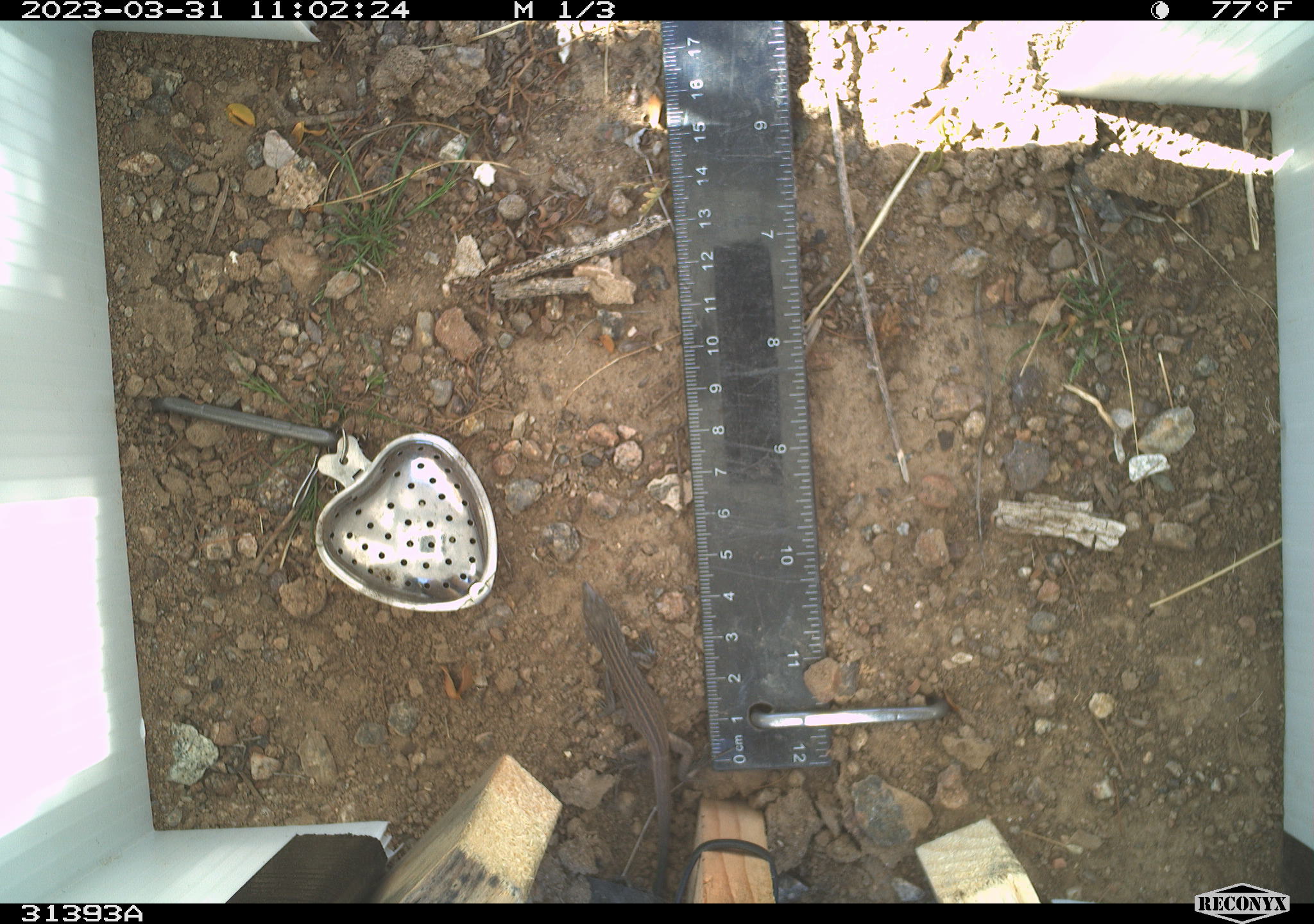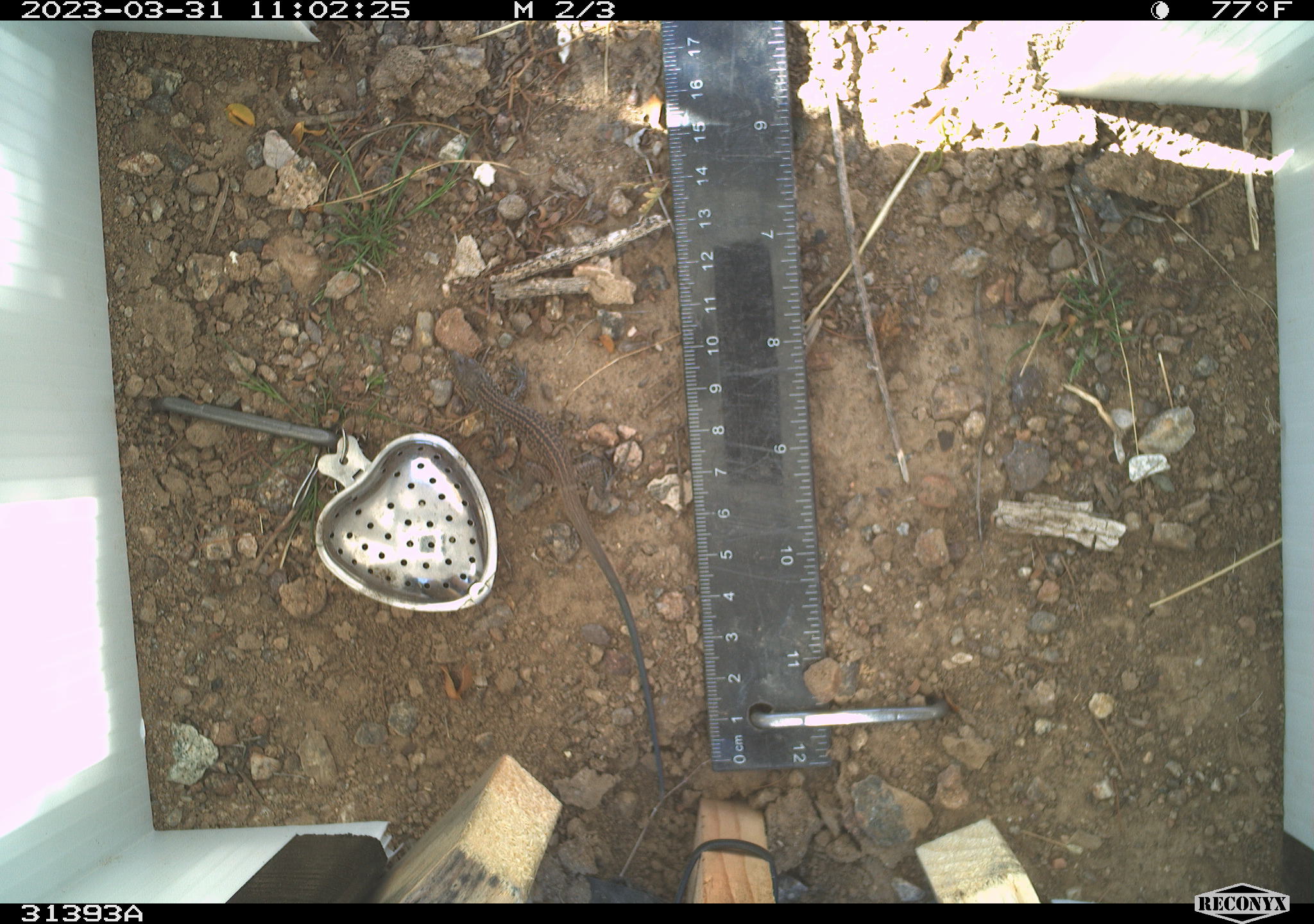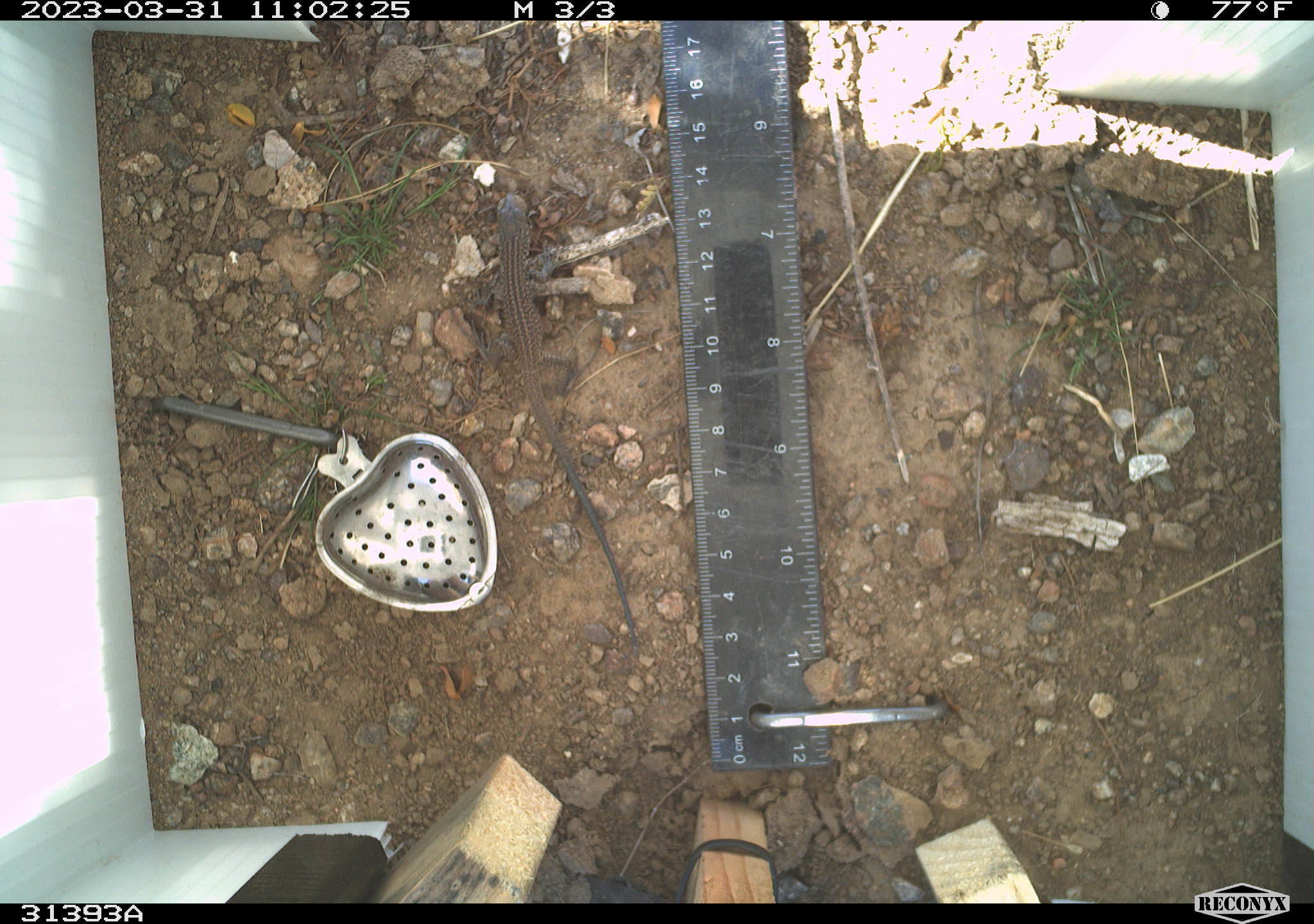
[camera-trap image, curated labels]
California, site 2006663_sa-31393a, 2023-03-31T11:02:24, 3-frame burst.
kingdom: Animalia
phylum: Chordata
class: Reptilia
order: Squamata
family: Teiidae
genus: Aspidoscelis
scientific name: Aspidoscelis tigris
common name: western whiptail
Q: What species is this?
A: Western whiptail (Aspidoscelis tigris).